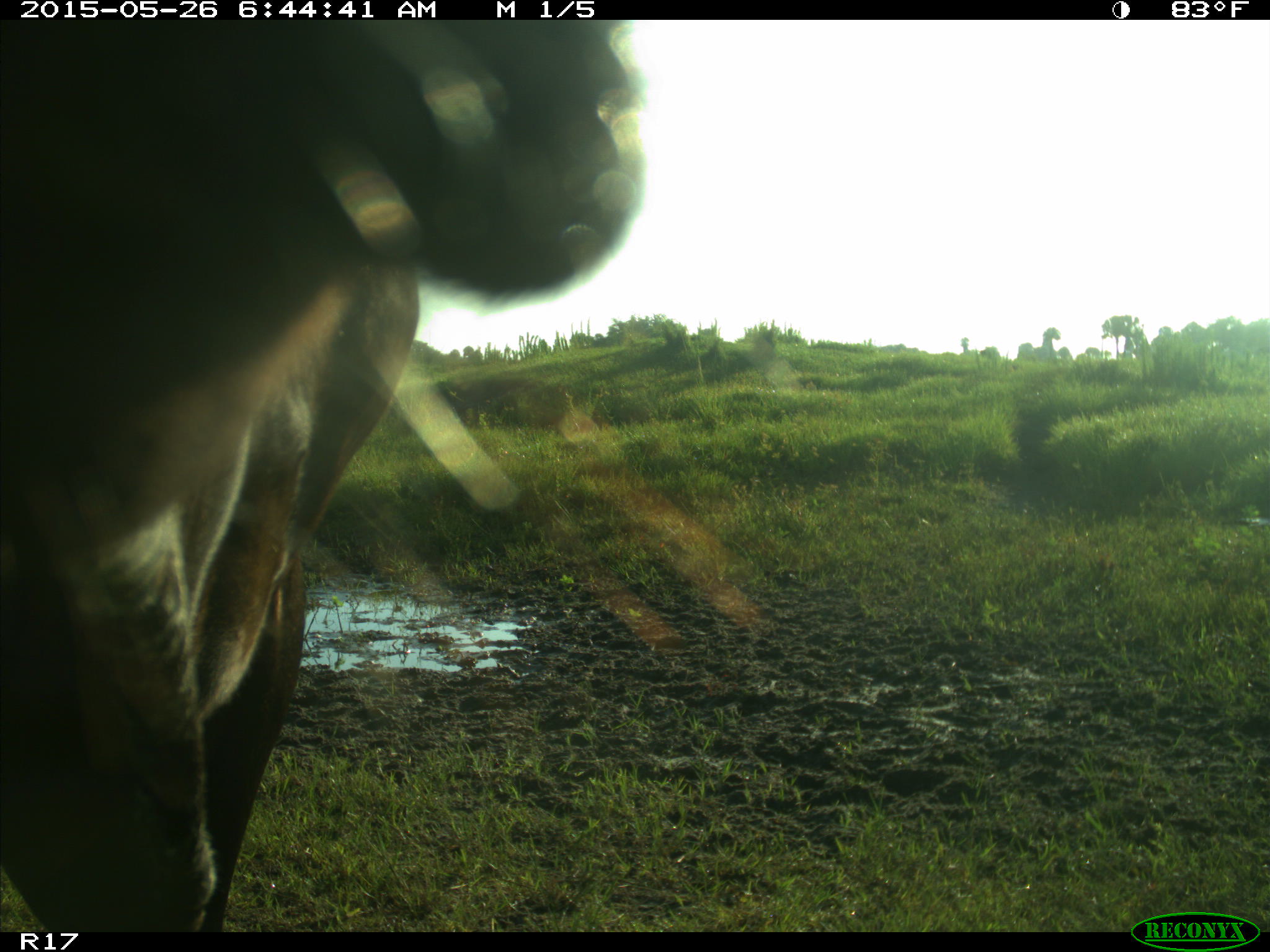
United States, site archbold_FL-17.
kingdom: Animalia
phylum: Chordata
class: Mammalia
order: Artiodactyla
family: Bovidae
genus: Bos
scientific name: Bos taurus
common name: domestic cow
Bos taurus (domestic cow).